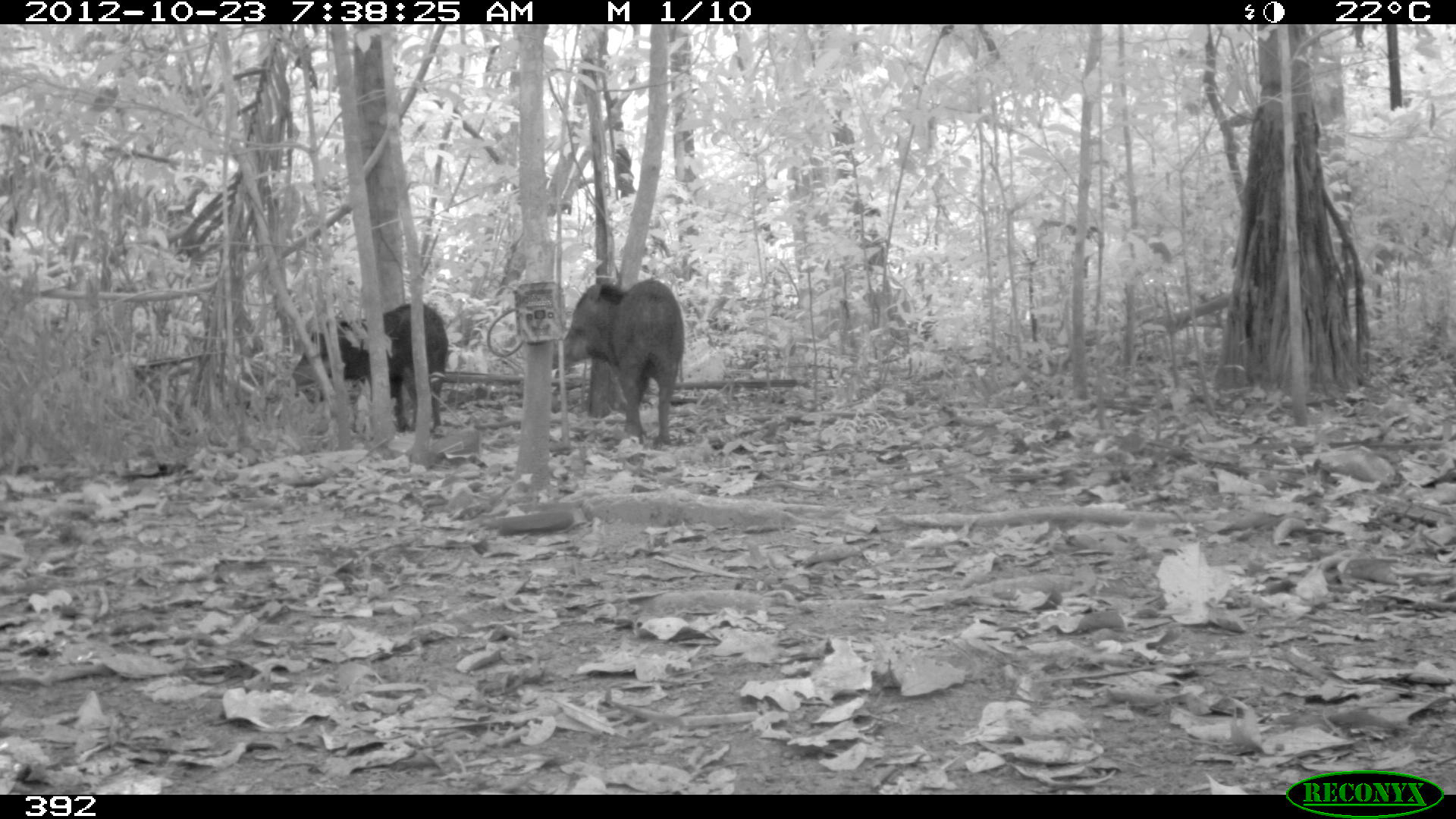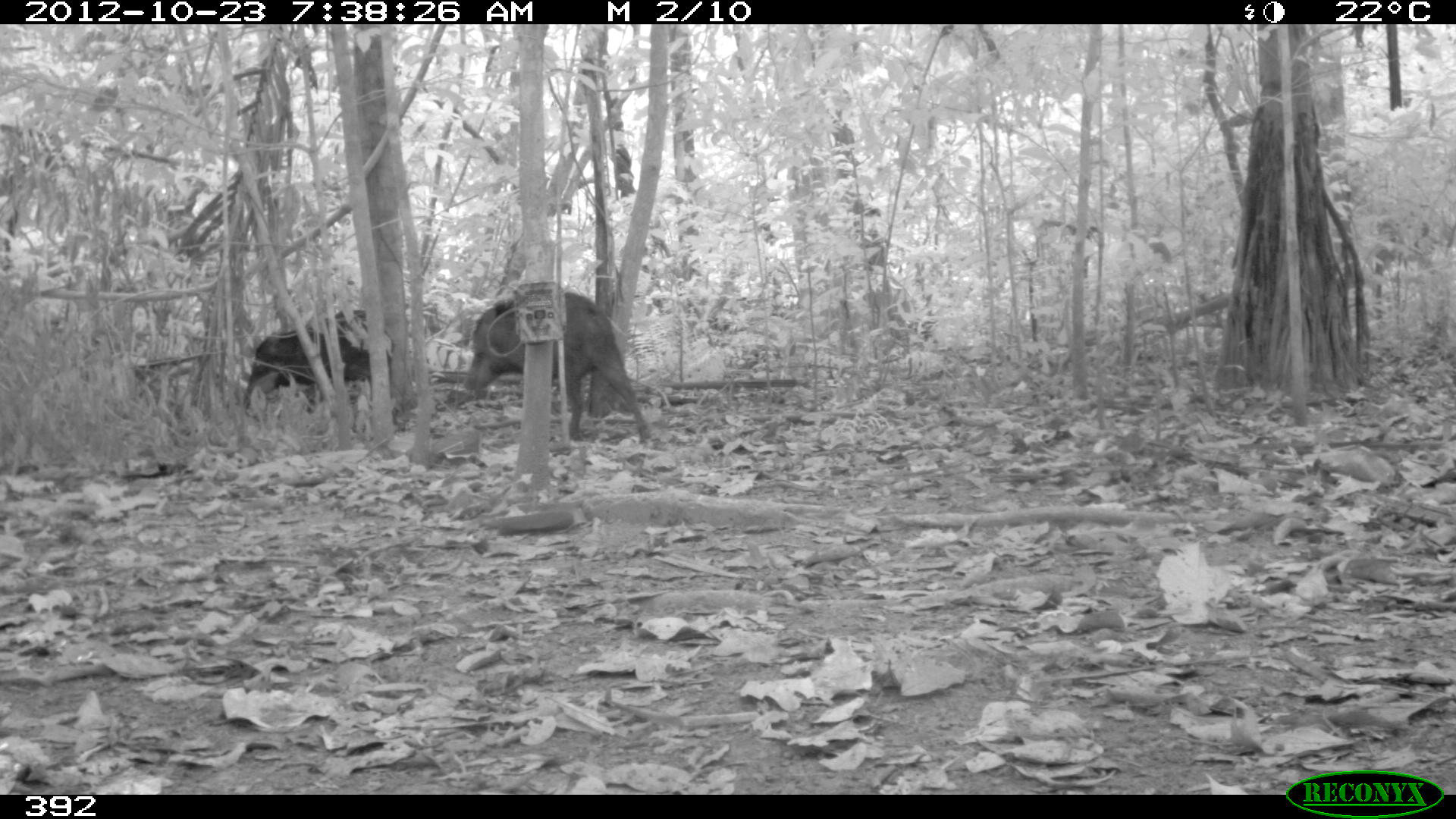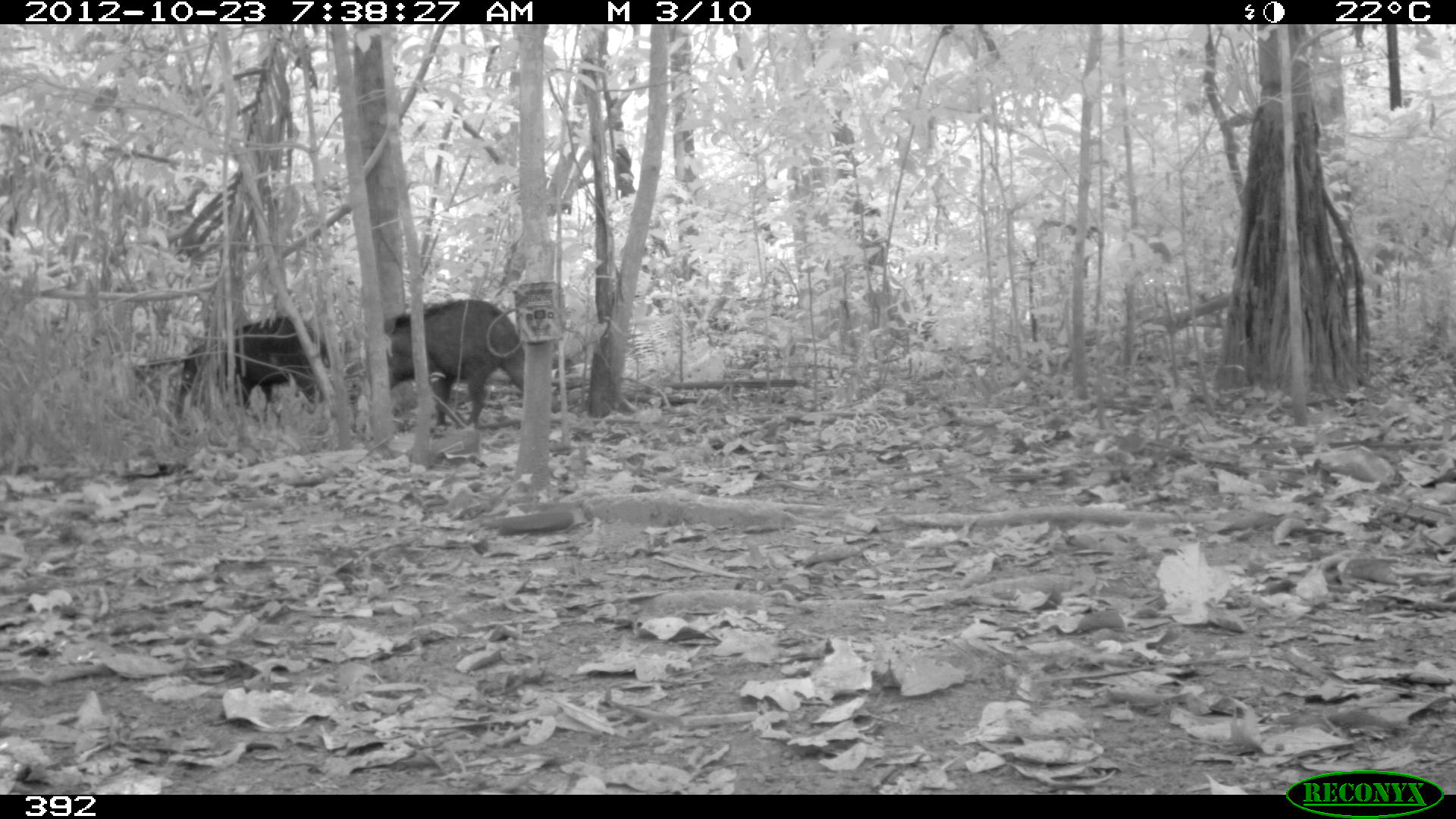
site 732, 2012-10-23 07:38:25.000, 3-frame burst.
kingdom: Animalia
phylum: Chordata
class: Mammalia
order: Artiodactyla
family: Tayassuidae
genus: Tayassu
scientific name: Tayassu pecari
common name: white-lipped peccary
Tayassu pecari (white-lipped peccary).